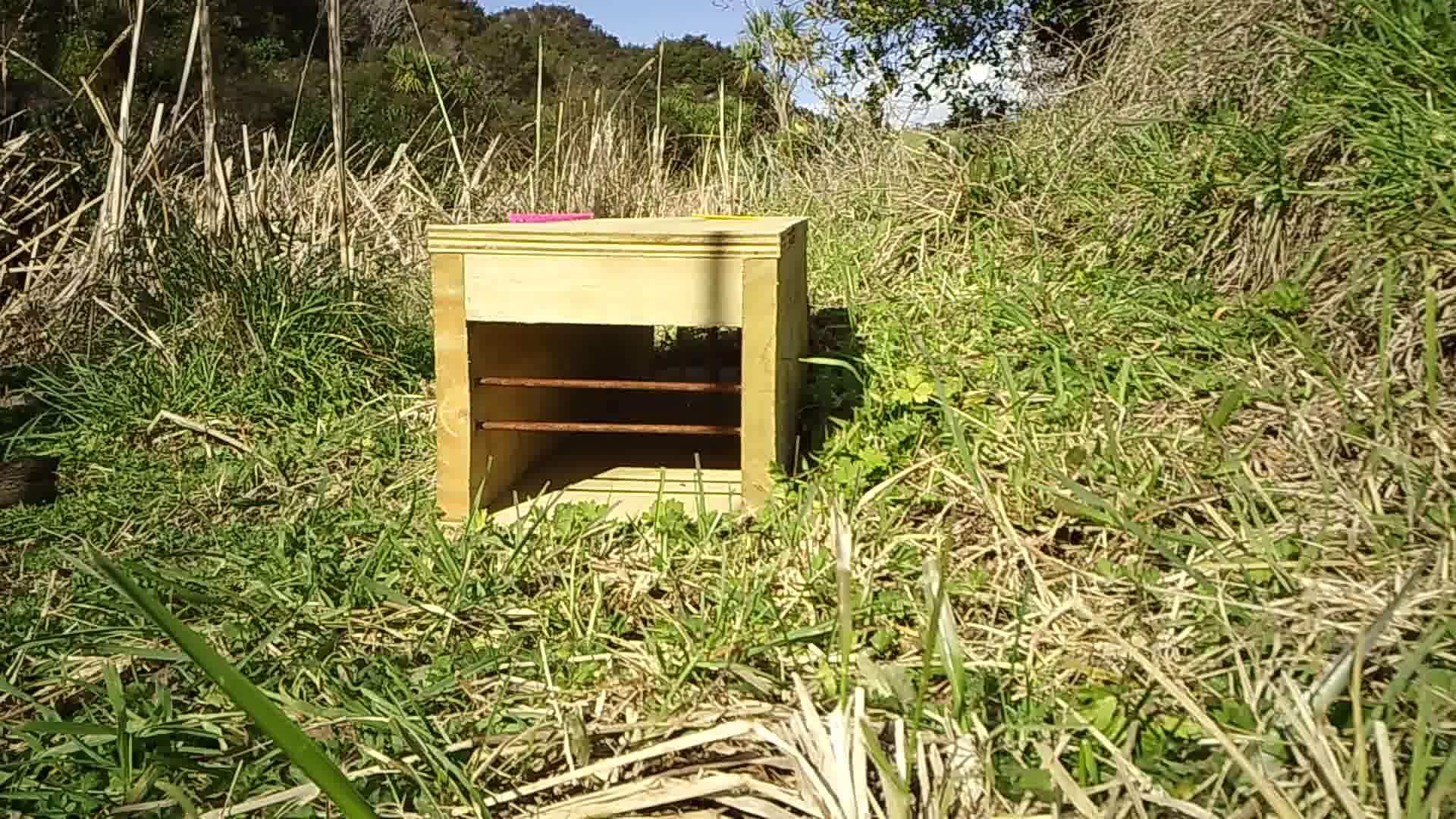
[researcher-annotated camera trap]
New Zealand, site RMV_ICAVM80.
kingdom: Animalia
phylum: Chordata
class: Aves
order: Galliformes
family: Phasianidae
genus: Synoicus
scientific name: Synoicus ypsilophorus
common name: brown quail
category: quail brown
Quail brown (brown quail) (Synoicus ypsilophorus).